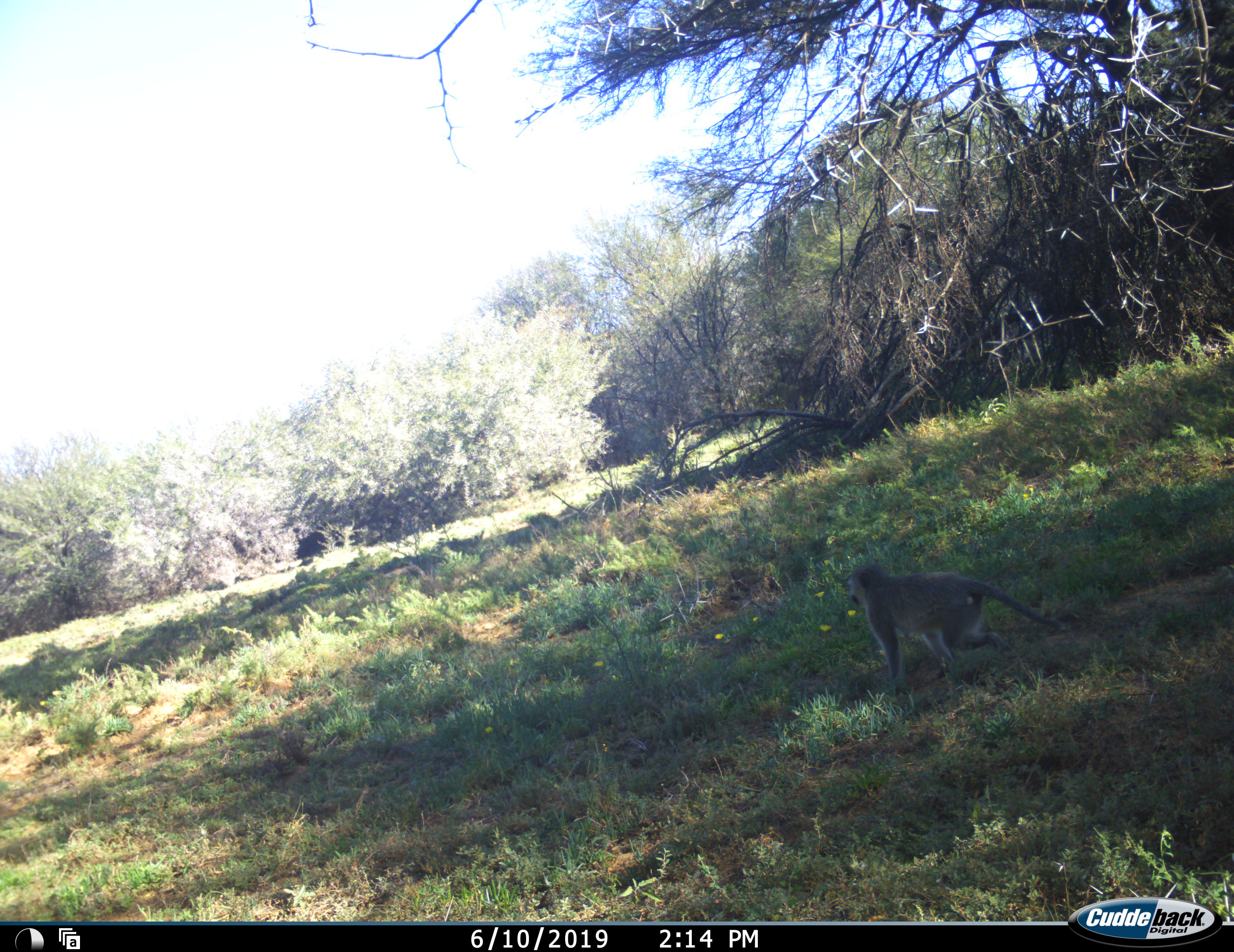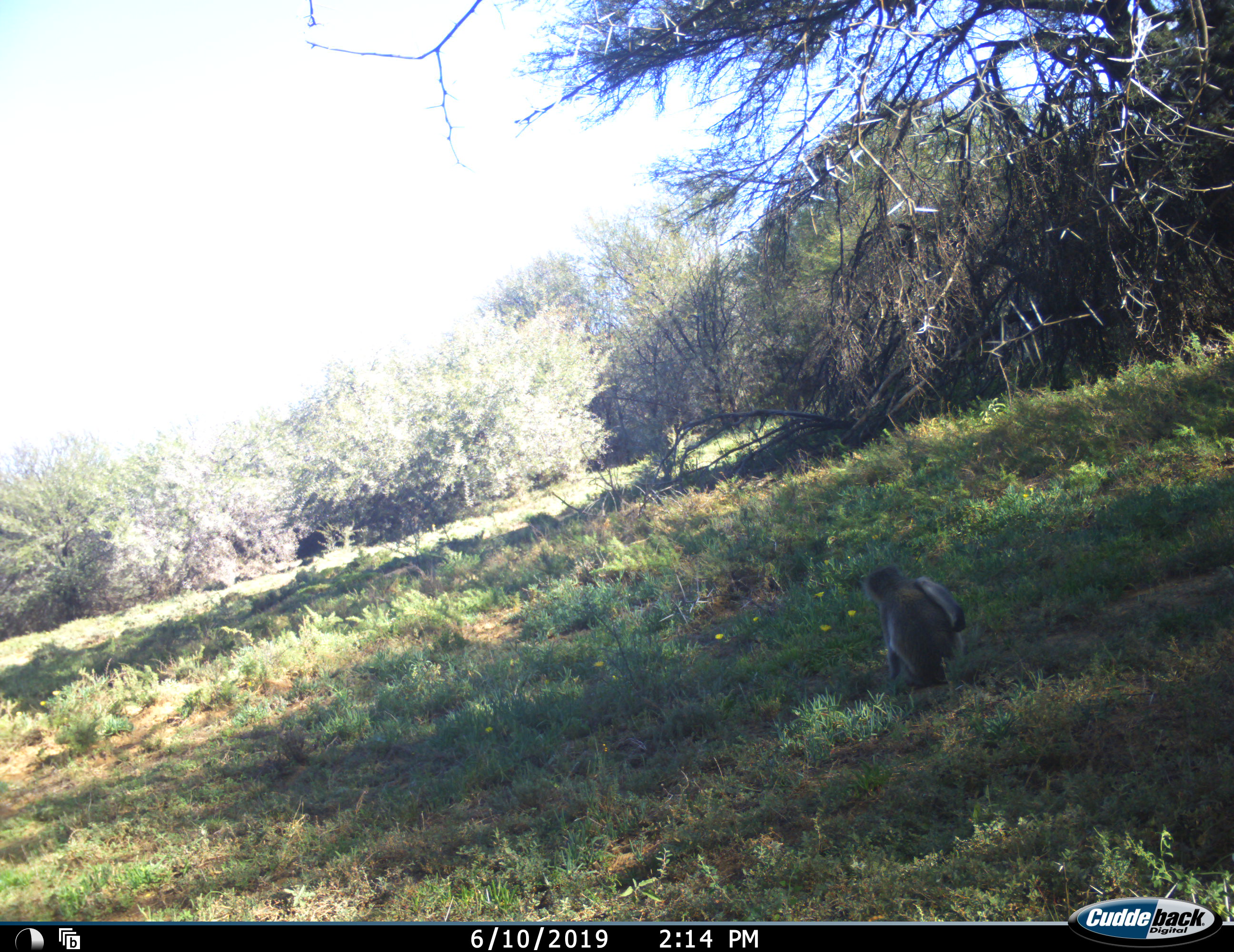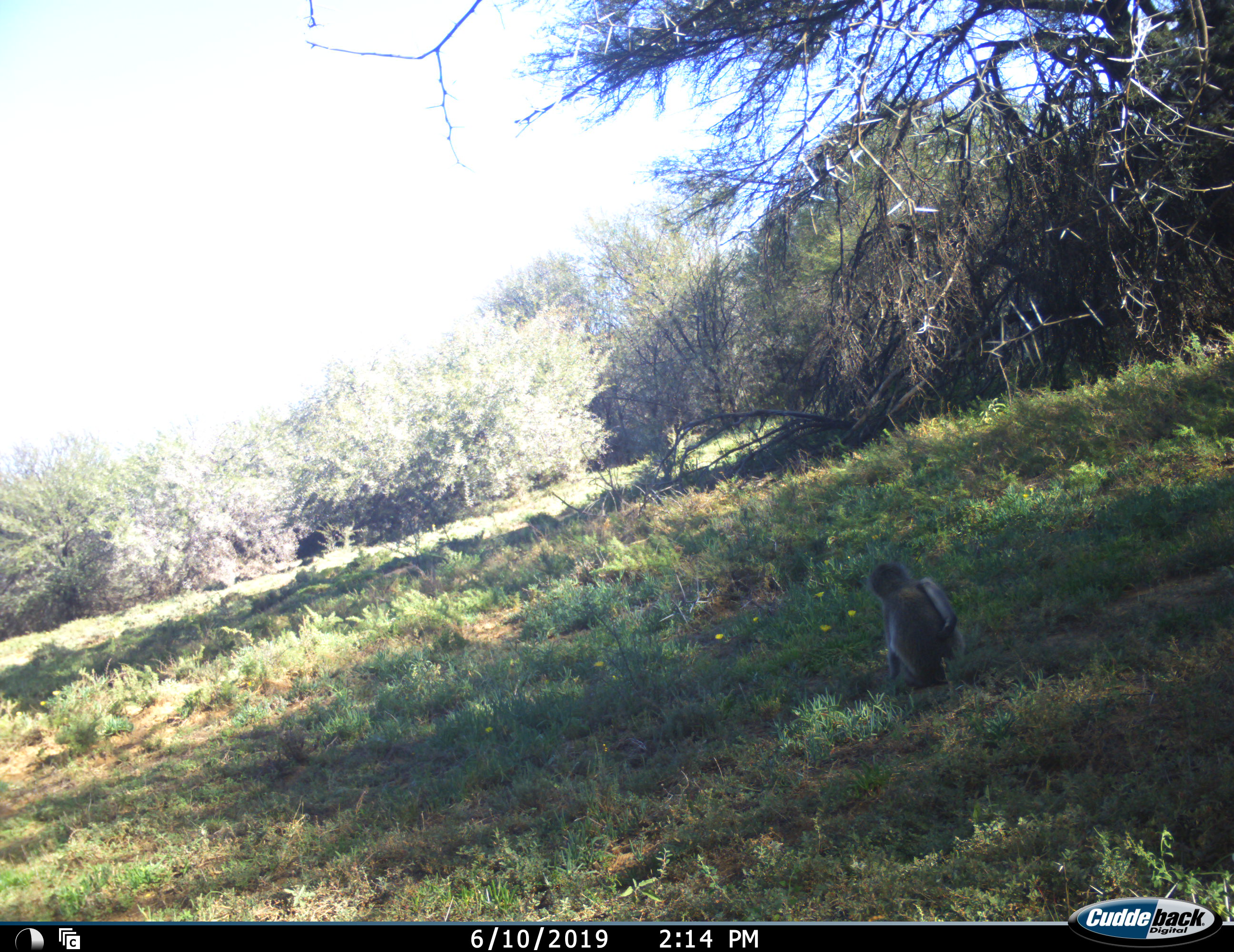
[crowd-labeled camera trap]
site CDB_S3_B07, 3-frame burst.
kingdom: Animalia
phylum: Chordata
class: Mammalia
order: Primates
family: Cercopithecidae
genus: Chlorocebus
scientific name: Chlorocebus pygerythrus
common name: vervet monkey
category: monkeyvervet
Monkeyvervet (vervet monkey) (Chlorocebus pygerythrus), count 1. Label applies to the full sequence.